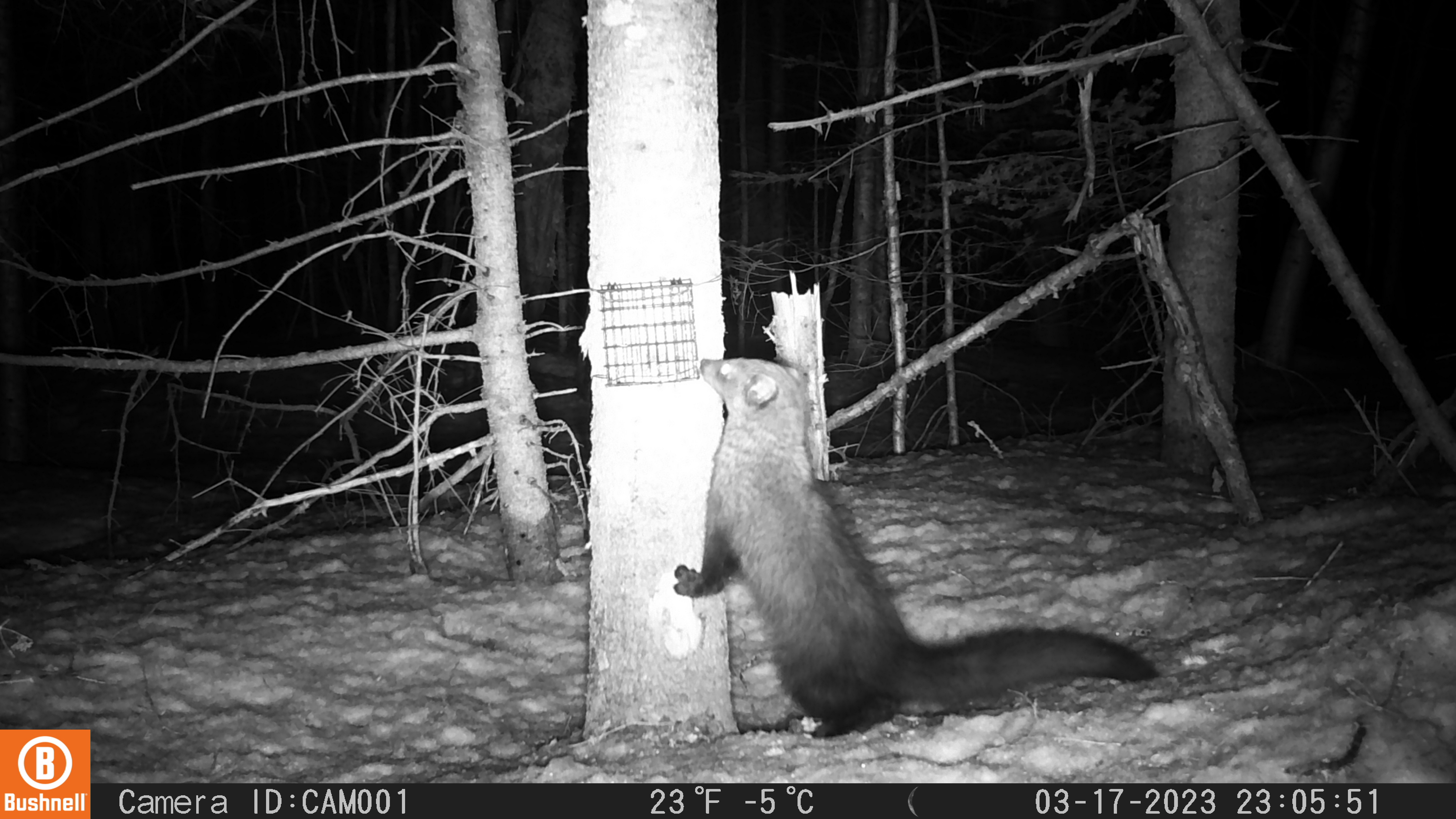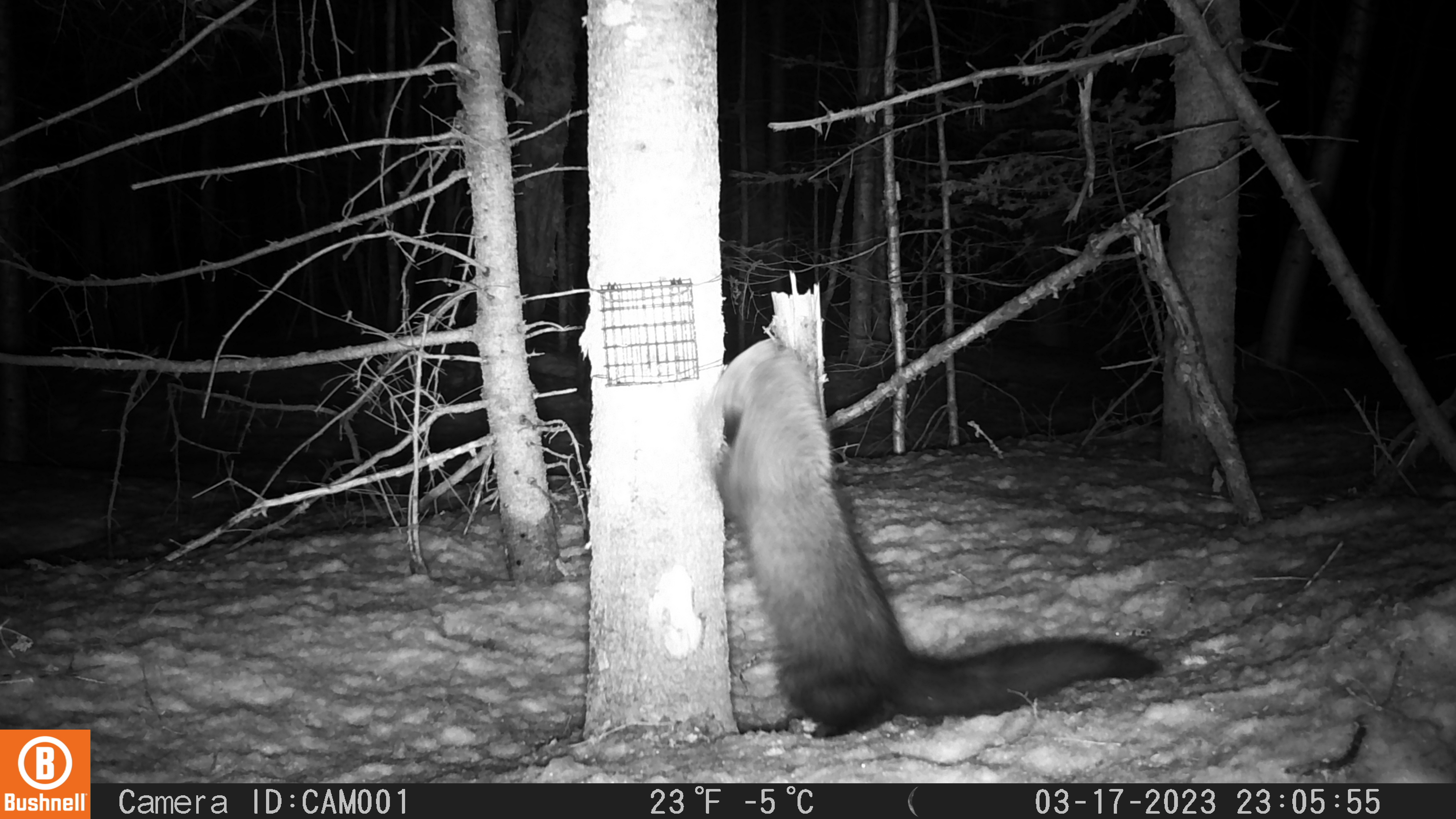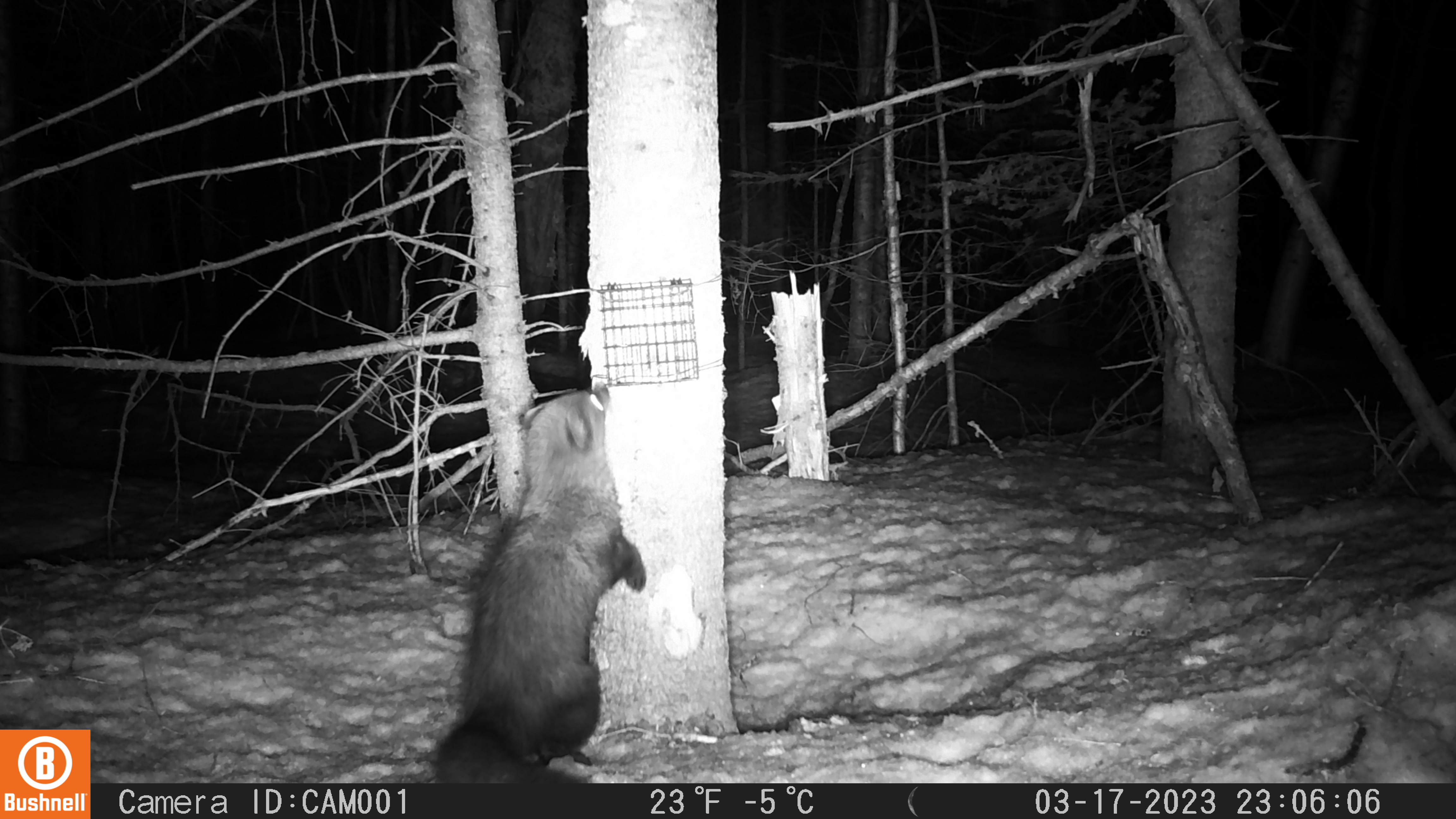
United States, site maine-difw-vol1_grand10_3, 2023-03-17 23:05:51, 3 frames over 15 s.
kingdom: Animalia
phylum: Chordata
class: Mammalia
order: Carnivora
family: Mustelidae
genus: Pekania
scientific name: Pekania pennanti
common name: fisher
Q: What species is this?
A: Fisher (Pekania pennanti).